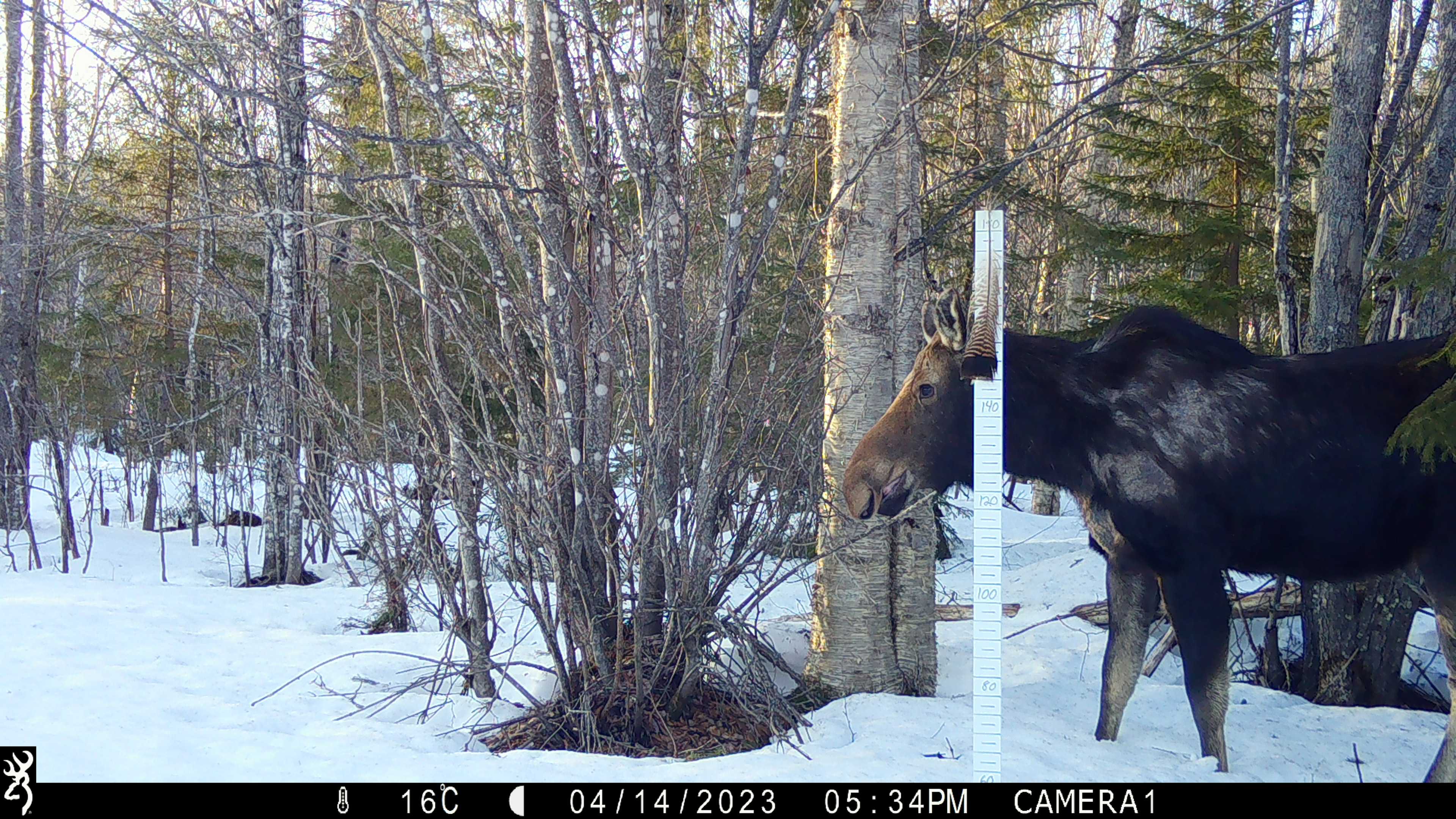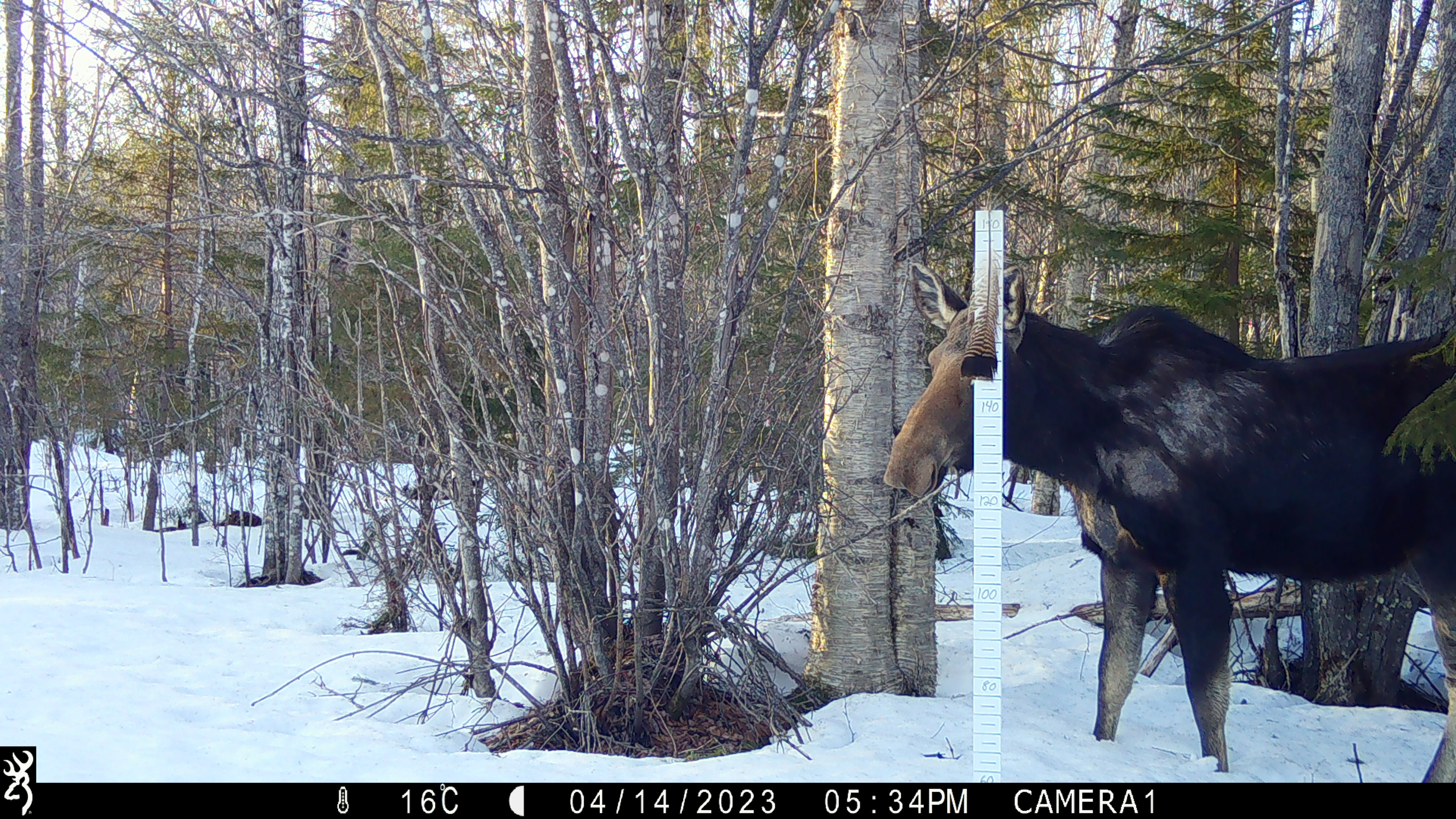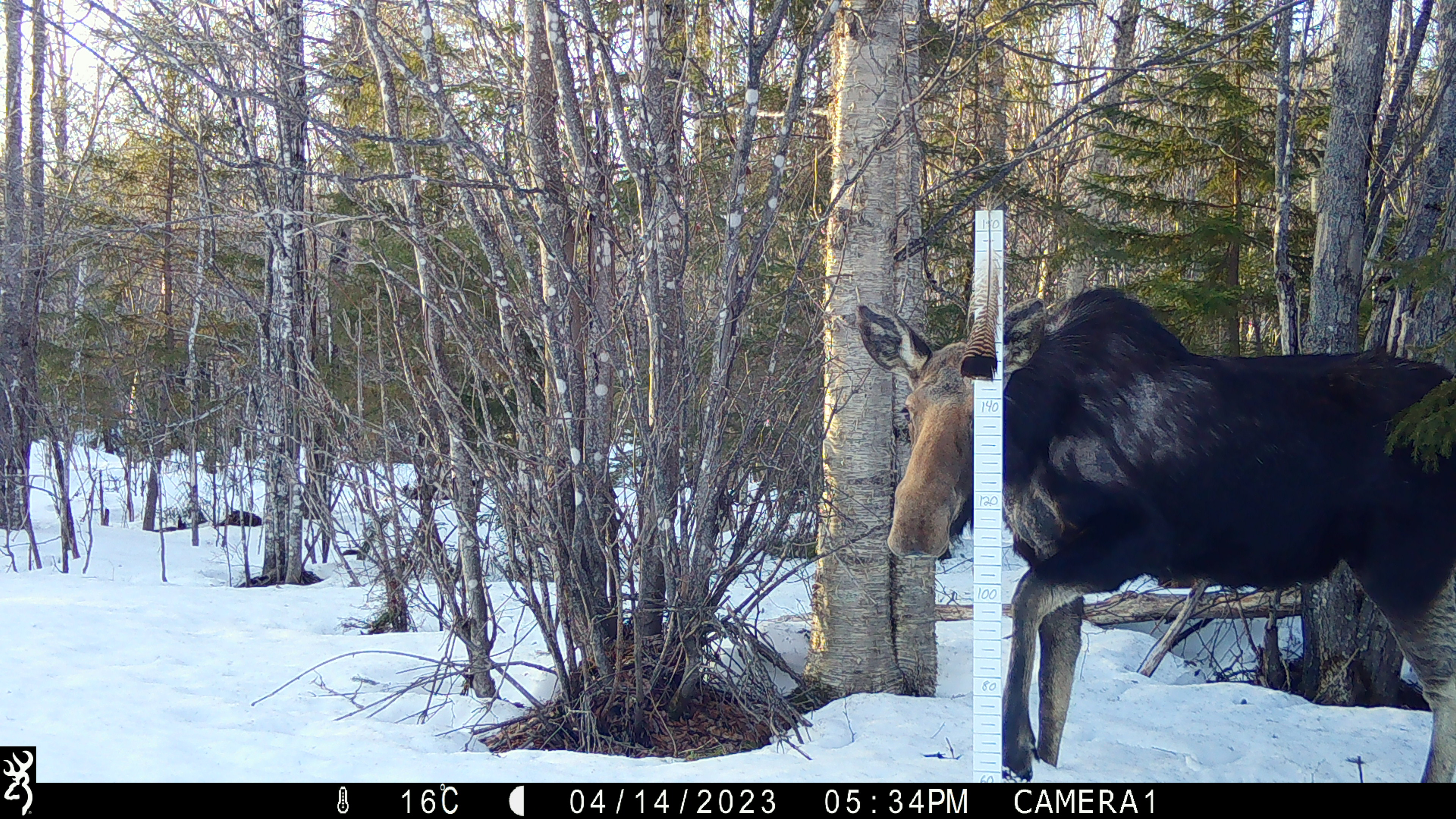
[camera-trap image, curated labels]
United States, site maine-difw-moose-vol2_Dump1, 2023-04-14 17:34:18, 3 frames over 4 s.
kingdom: Animalia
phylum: Chordata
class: Mammalia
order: Artiodactyla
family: Cervidae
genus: Alces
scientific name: Alces alces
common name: moose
Moose (Alces alces).